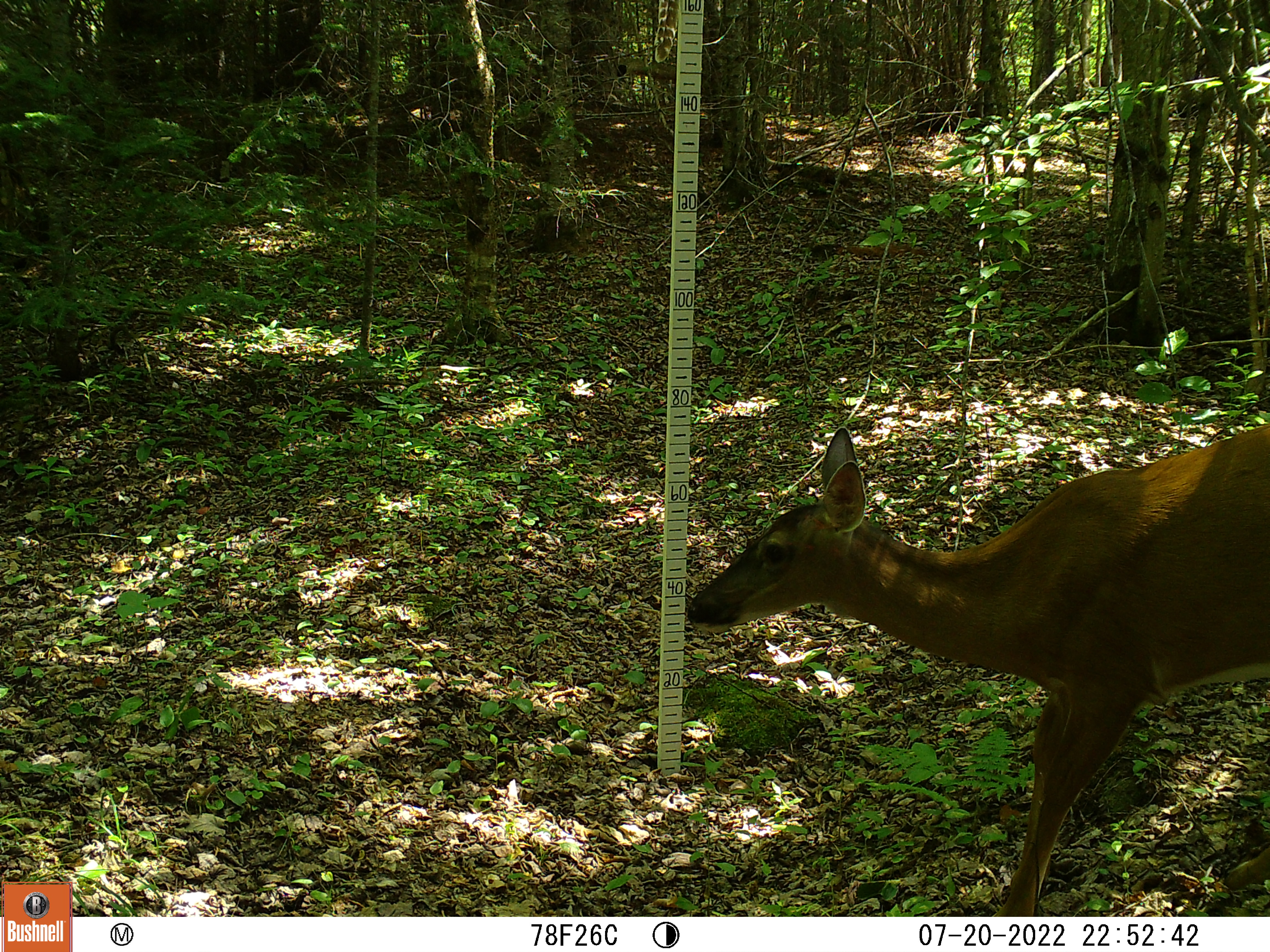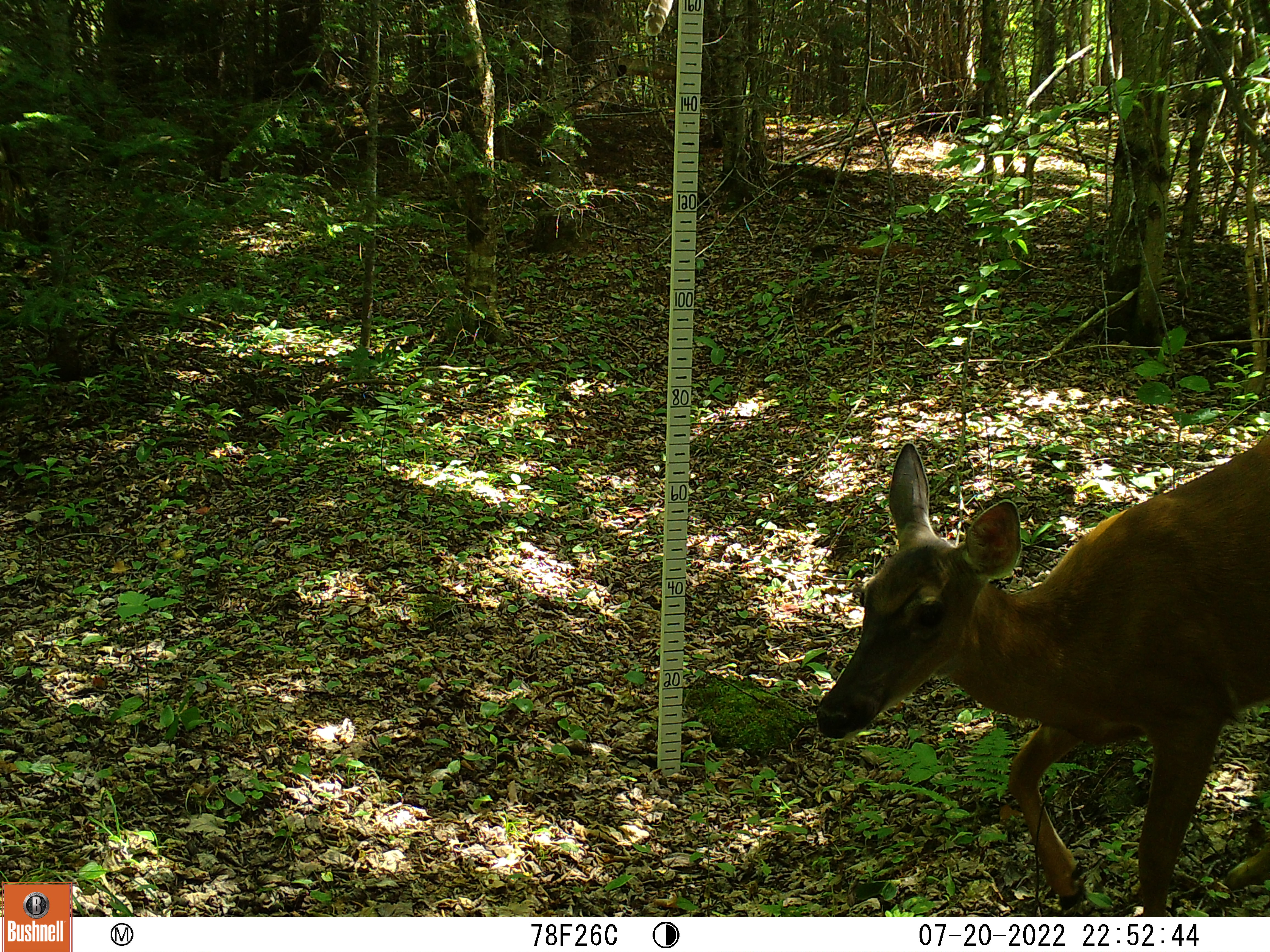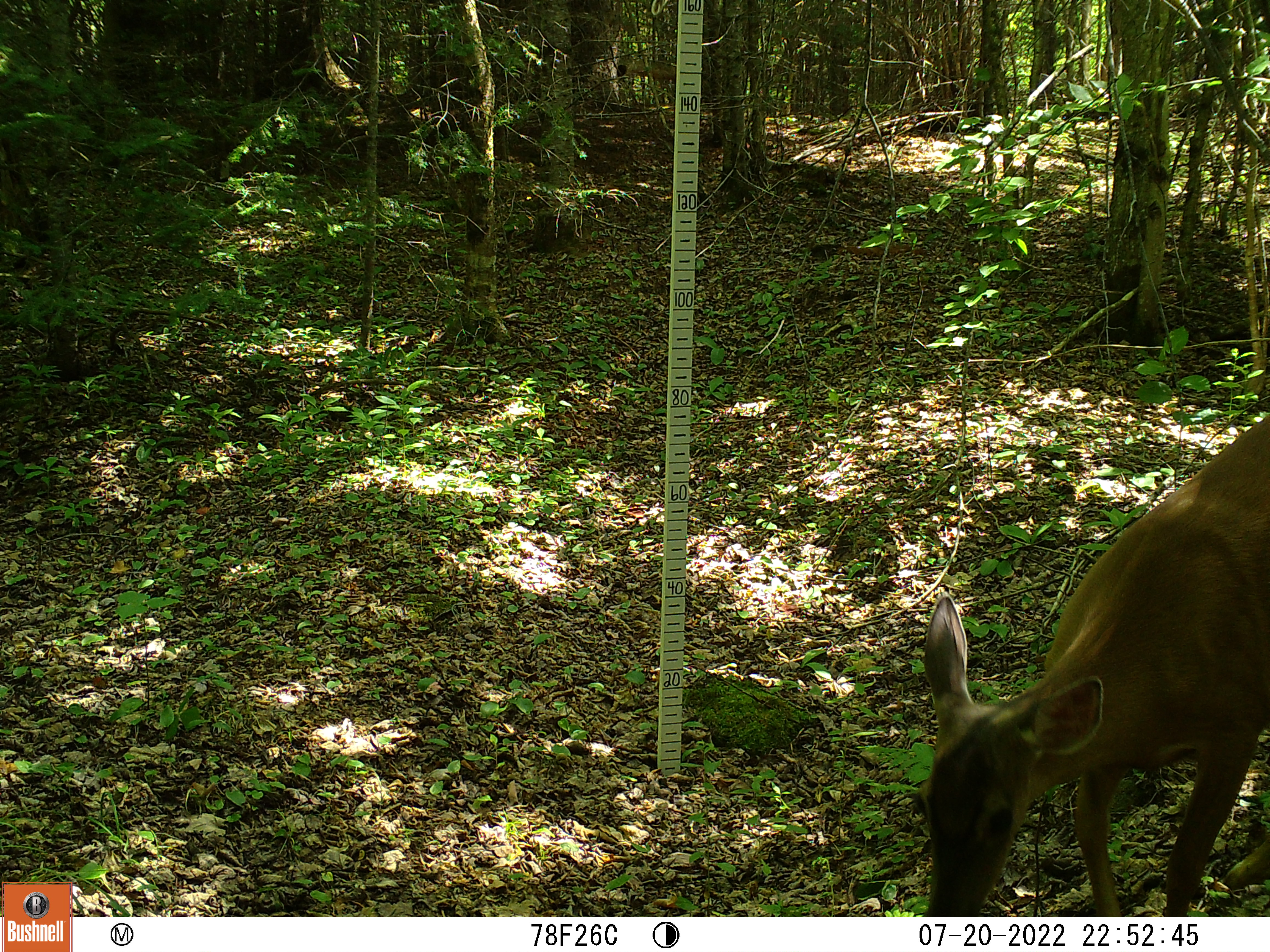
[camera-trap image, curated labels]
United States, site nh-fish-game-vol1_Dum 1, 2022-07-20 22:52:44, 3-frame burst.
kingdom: Animalia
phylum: Chordata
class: Mammalia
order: Artiodactyla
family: Cervidae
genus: Odocoileus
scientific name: Odocoileus virginianus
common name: white-tailed deer